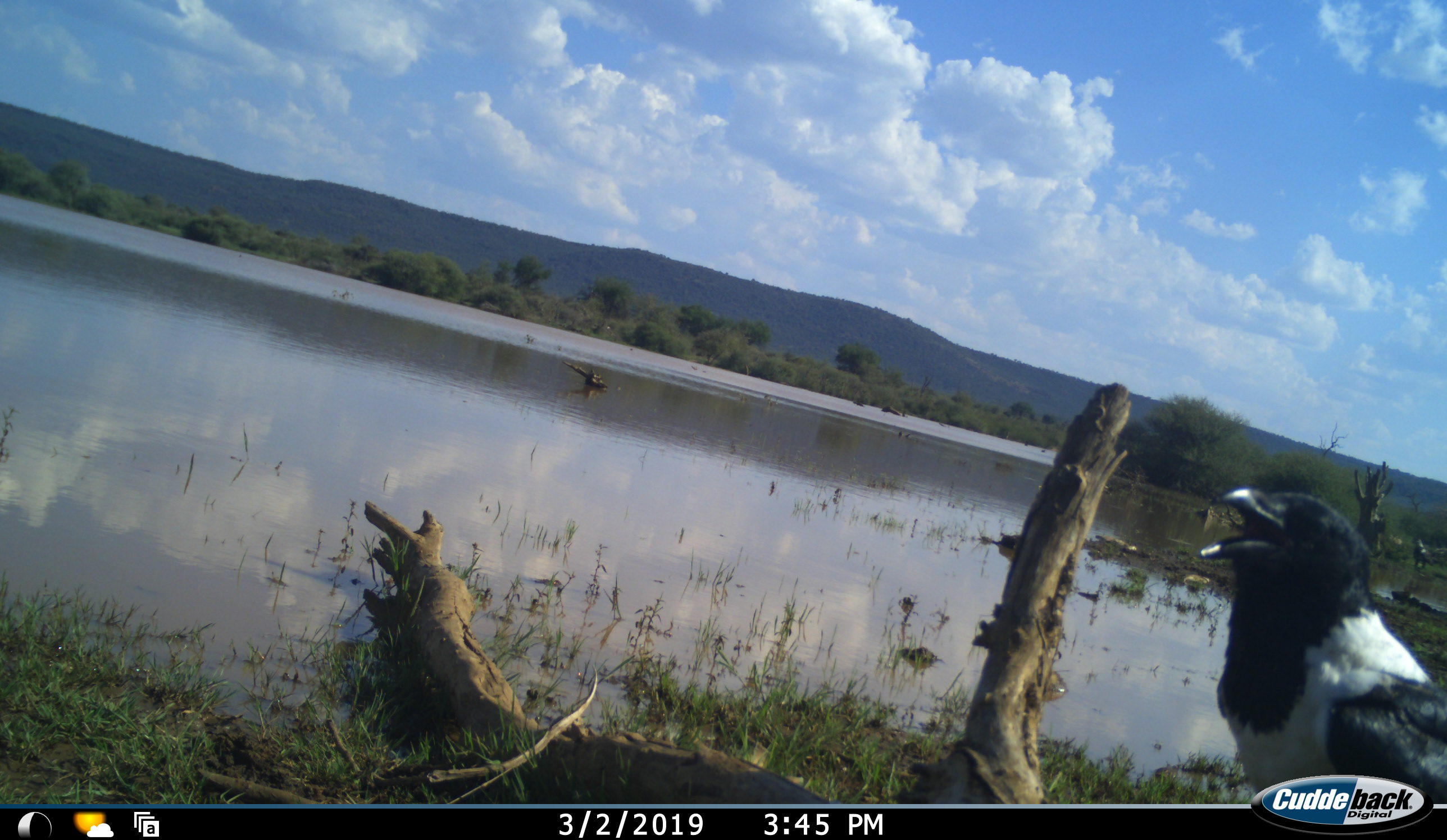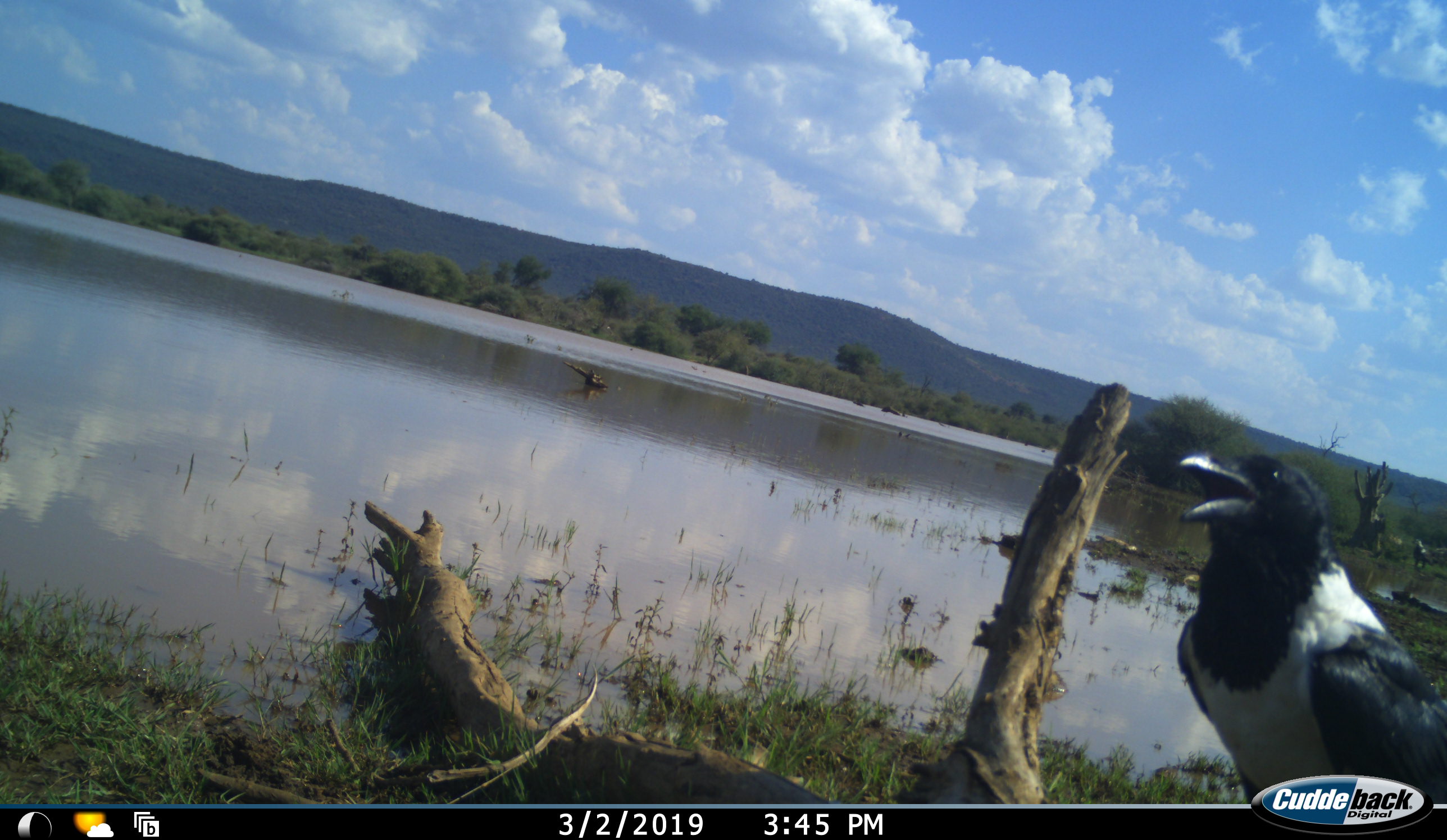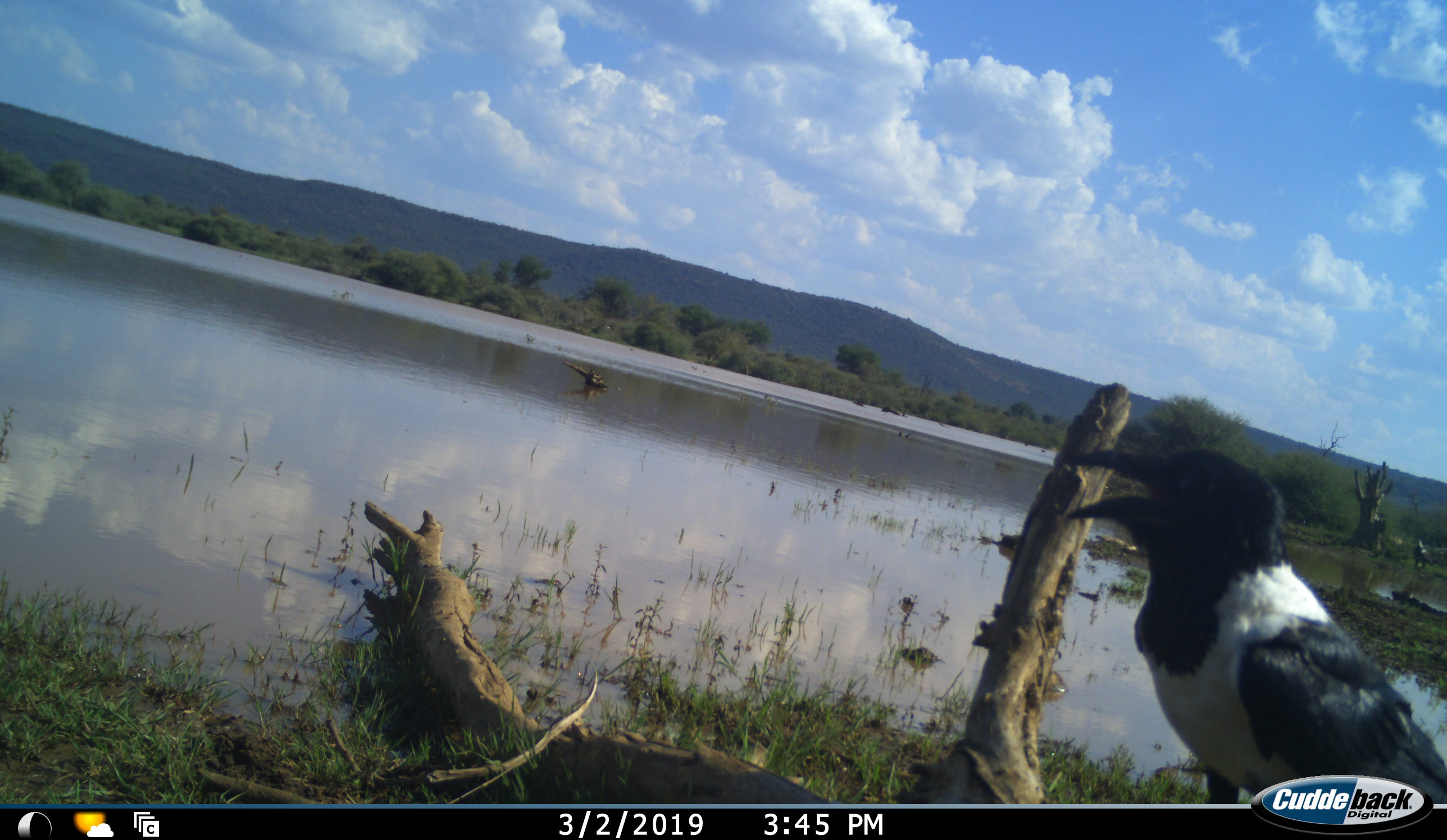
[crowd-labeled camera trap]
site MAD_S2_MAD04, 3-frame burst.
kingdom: Animalia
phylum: Chordata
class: Aves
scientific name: Aves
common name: bird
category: birdother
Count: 1.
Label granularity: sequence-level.